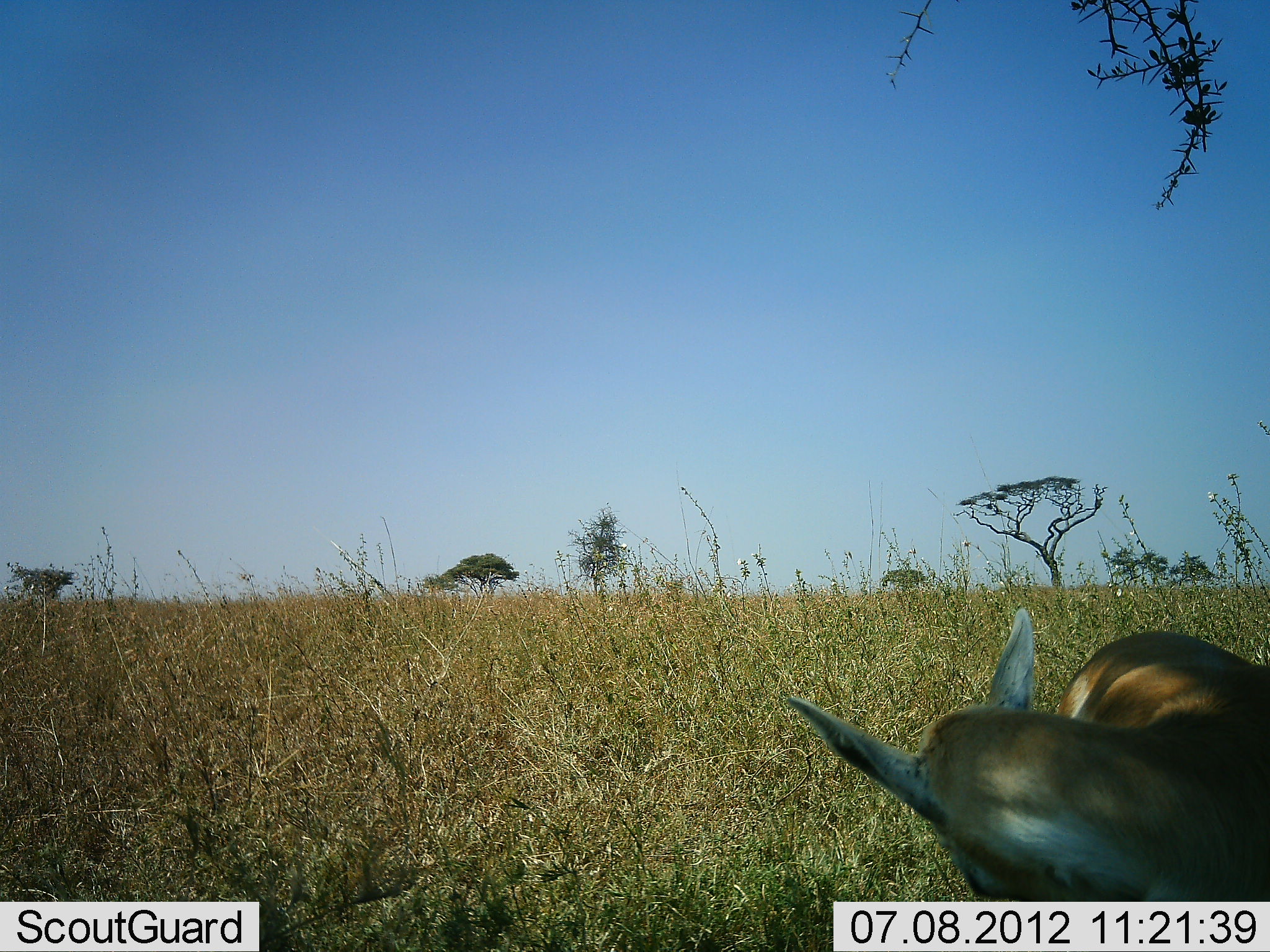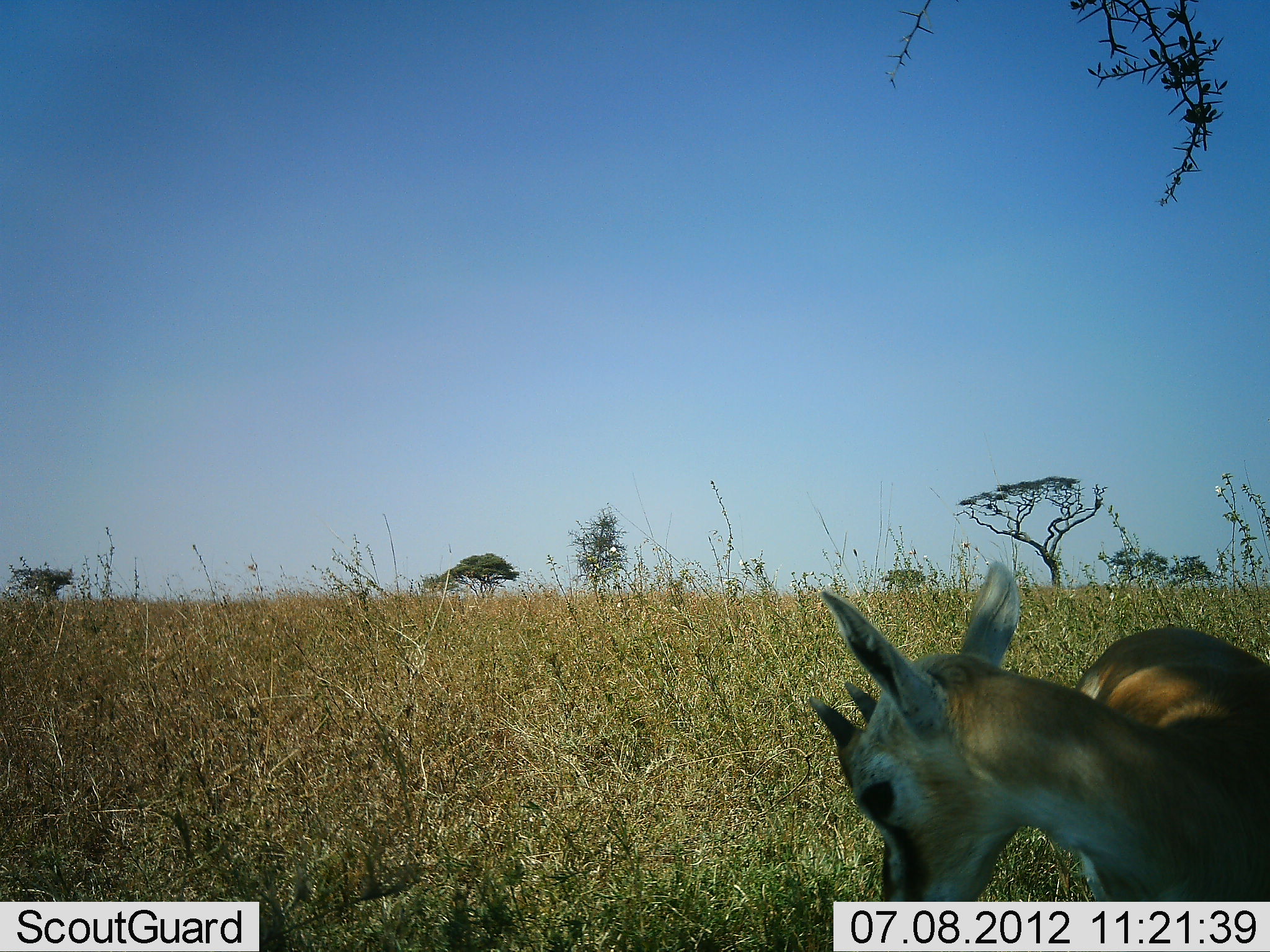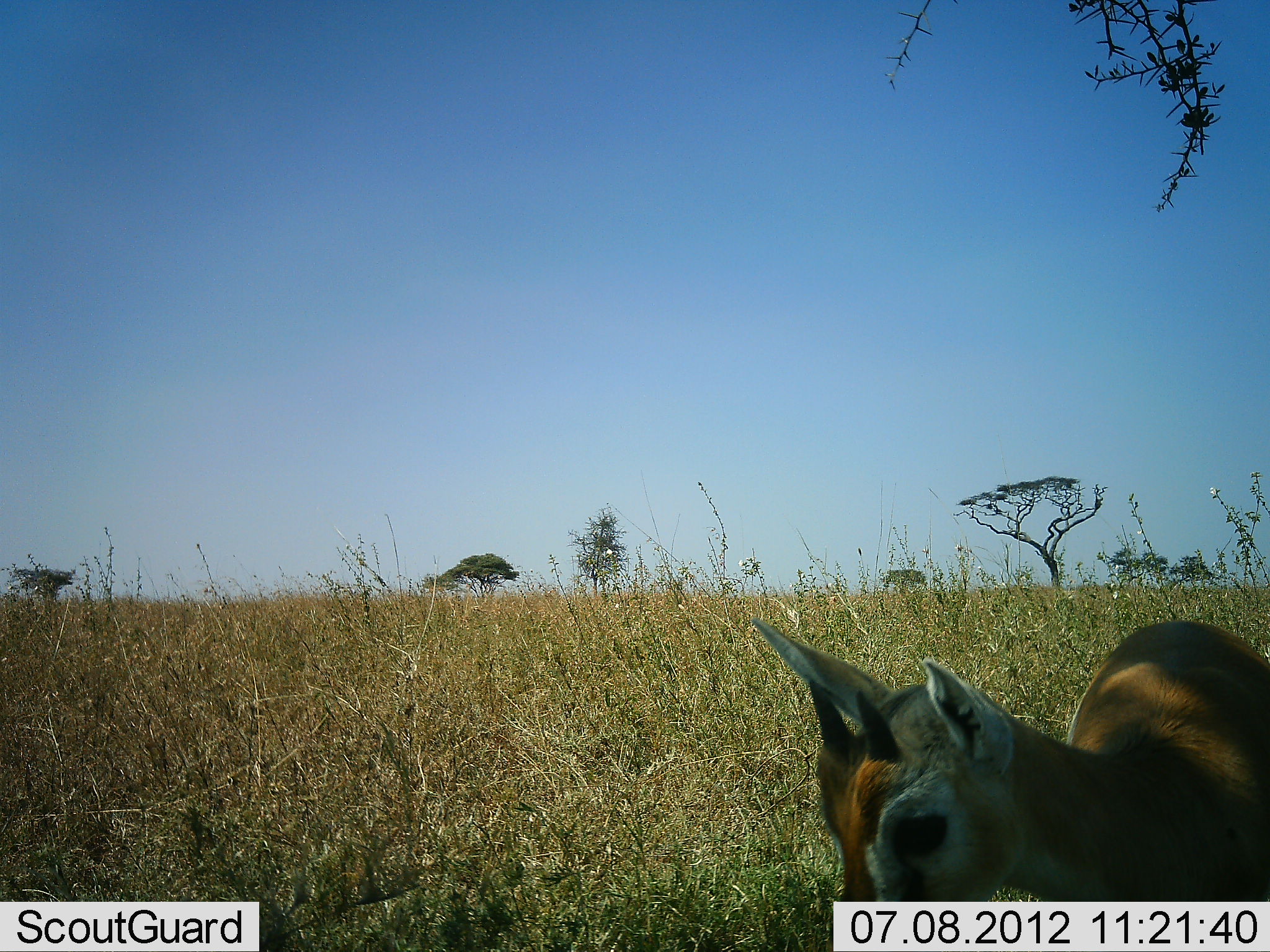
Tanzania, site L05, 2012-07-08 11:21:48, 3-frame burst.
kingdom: Animalia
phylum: Chordata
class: Mammalia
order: Artiodactyla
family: Bovidae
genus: Eudorcas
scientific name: Eudorcas thomsonii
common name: thomson's gazelle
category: gazellethomsons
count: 1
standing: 90%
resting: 0%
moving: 0%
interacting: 10%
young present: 50%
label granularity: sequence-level